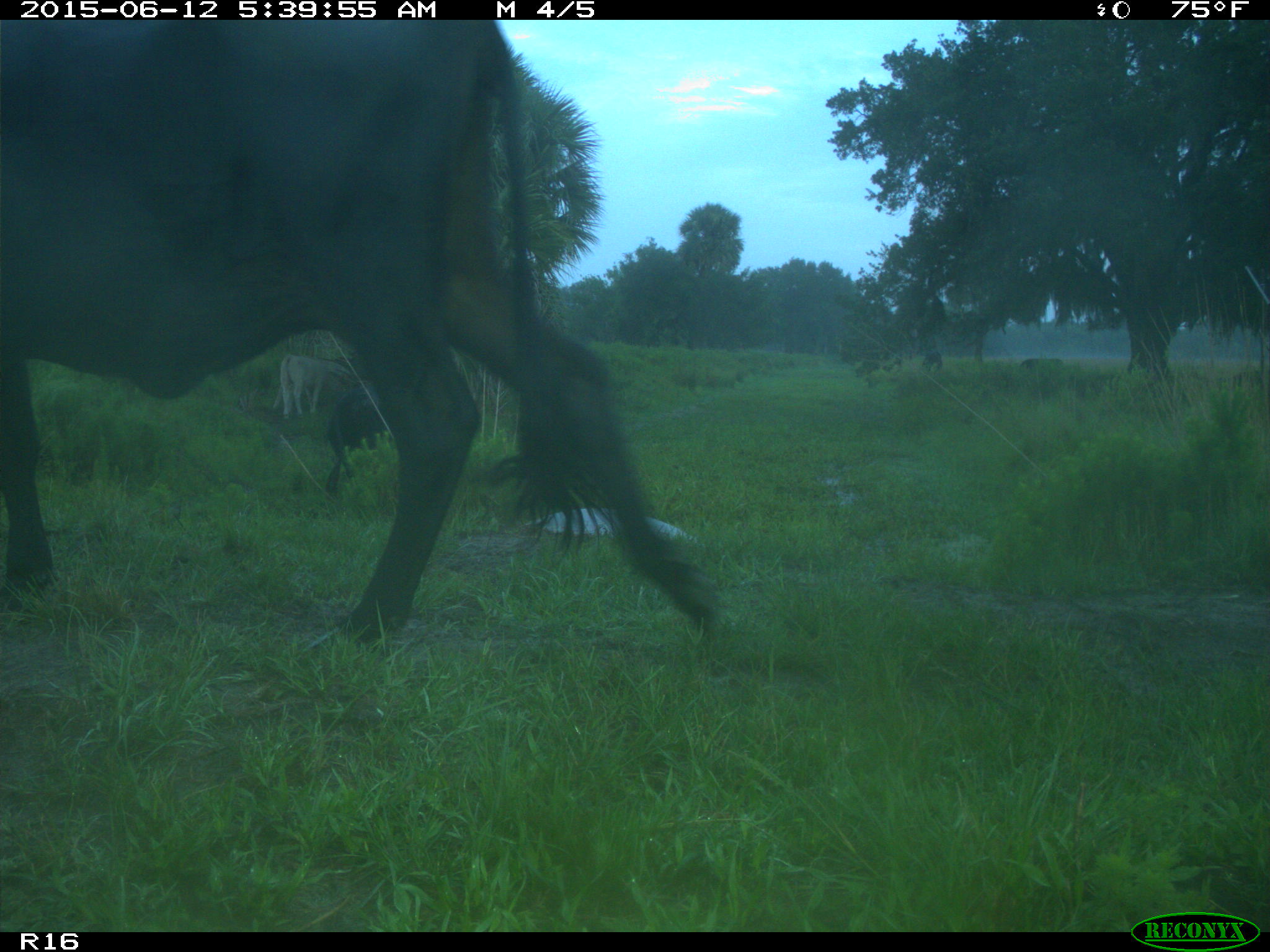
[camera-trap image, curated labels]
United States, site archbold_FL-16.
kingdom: Animalia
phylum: Chordata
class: Mammalia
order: Artiodactyla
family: Bovidae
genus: Bos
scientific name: Bos taurus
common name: domestic cow